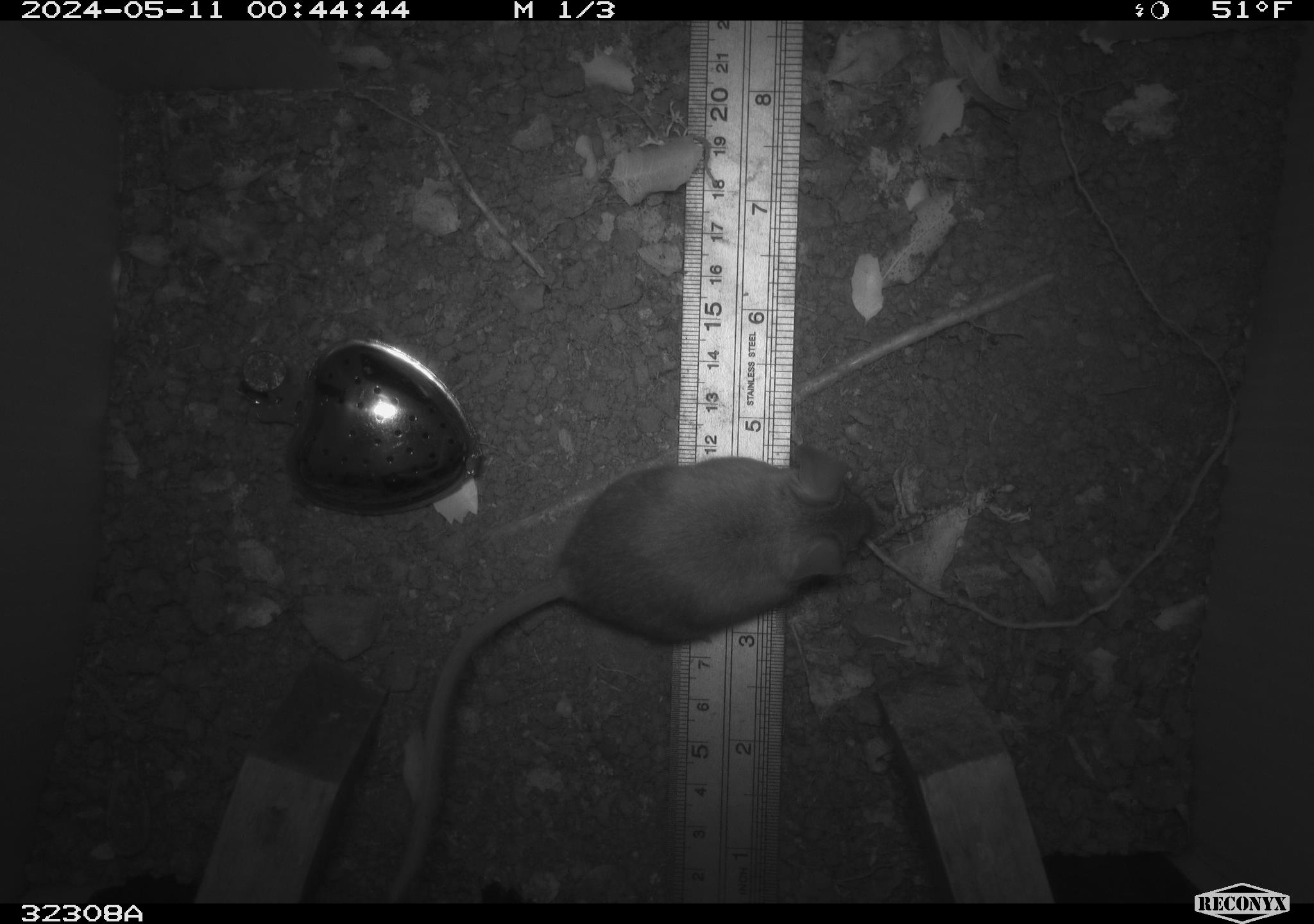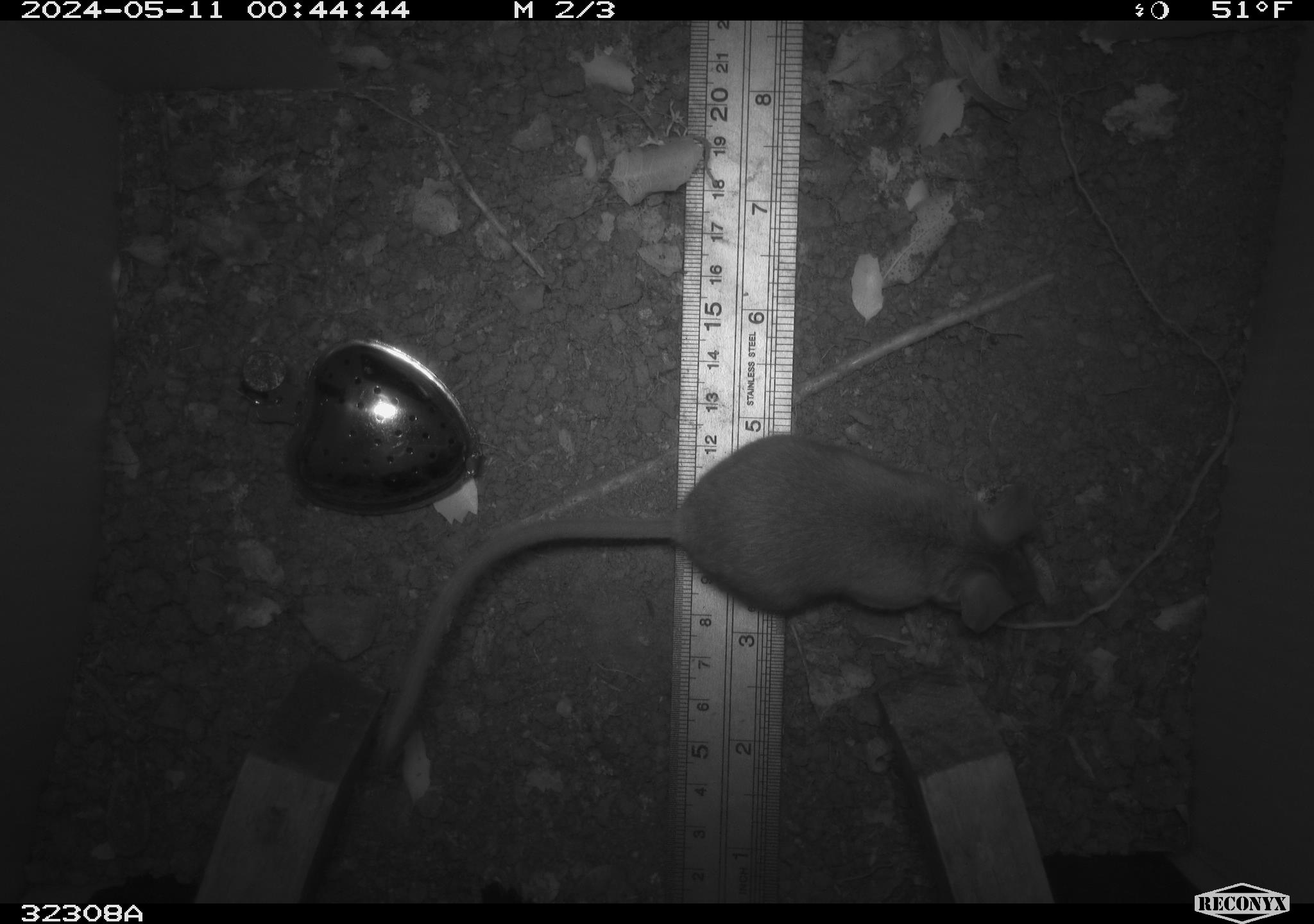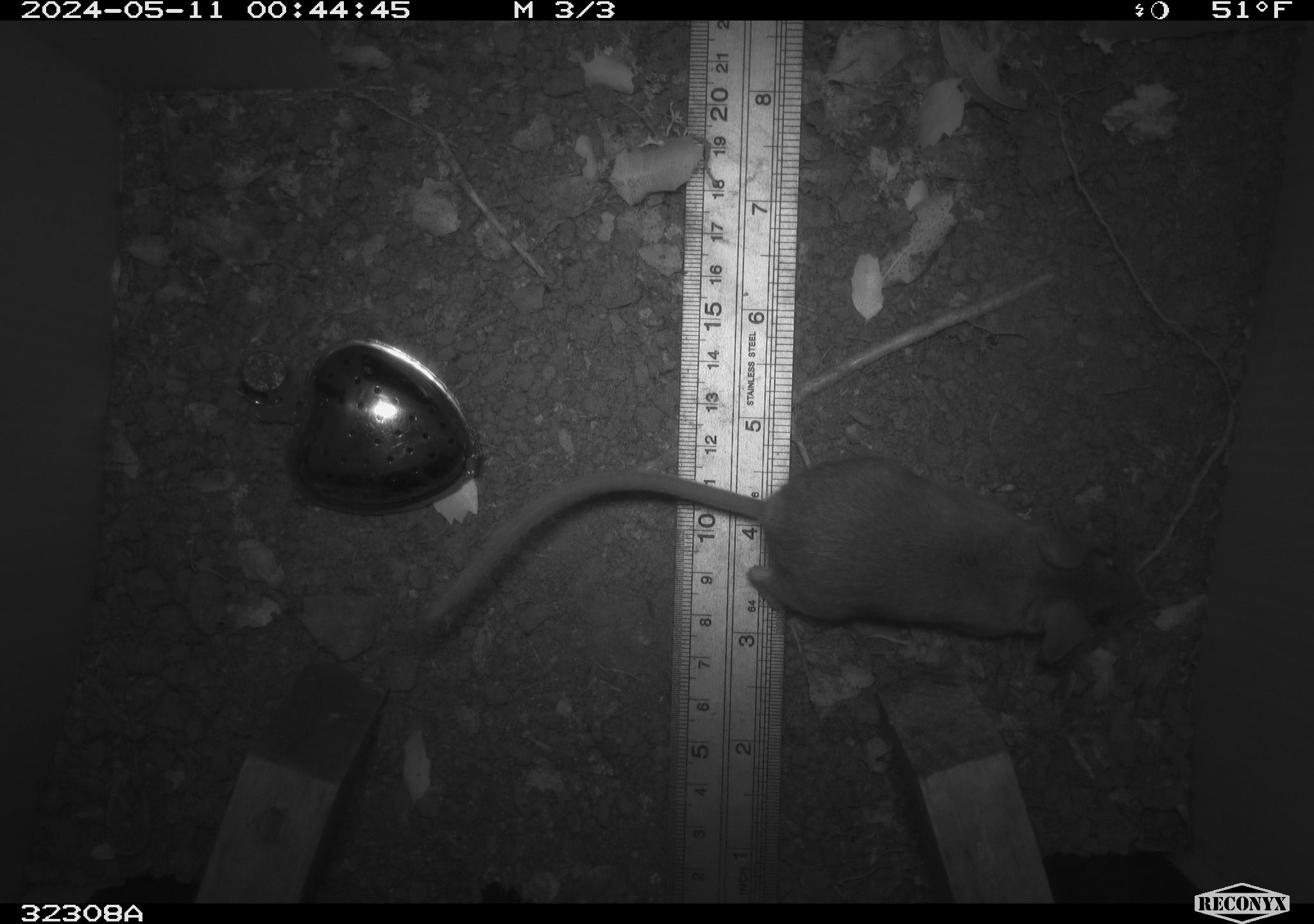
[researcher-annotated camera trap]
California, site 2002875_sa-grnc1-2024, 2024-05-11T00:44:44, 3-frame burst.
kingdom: Animalia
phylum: Chordata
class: Mammalia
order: Rodentia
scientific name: Rodentia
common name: rodent